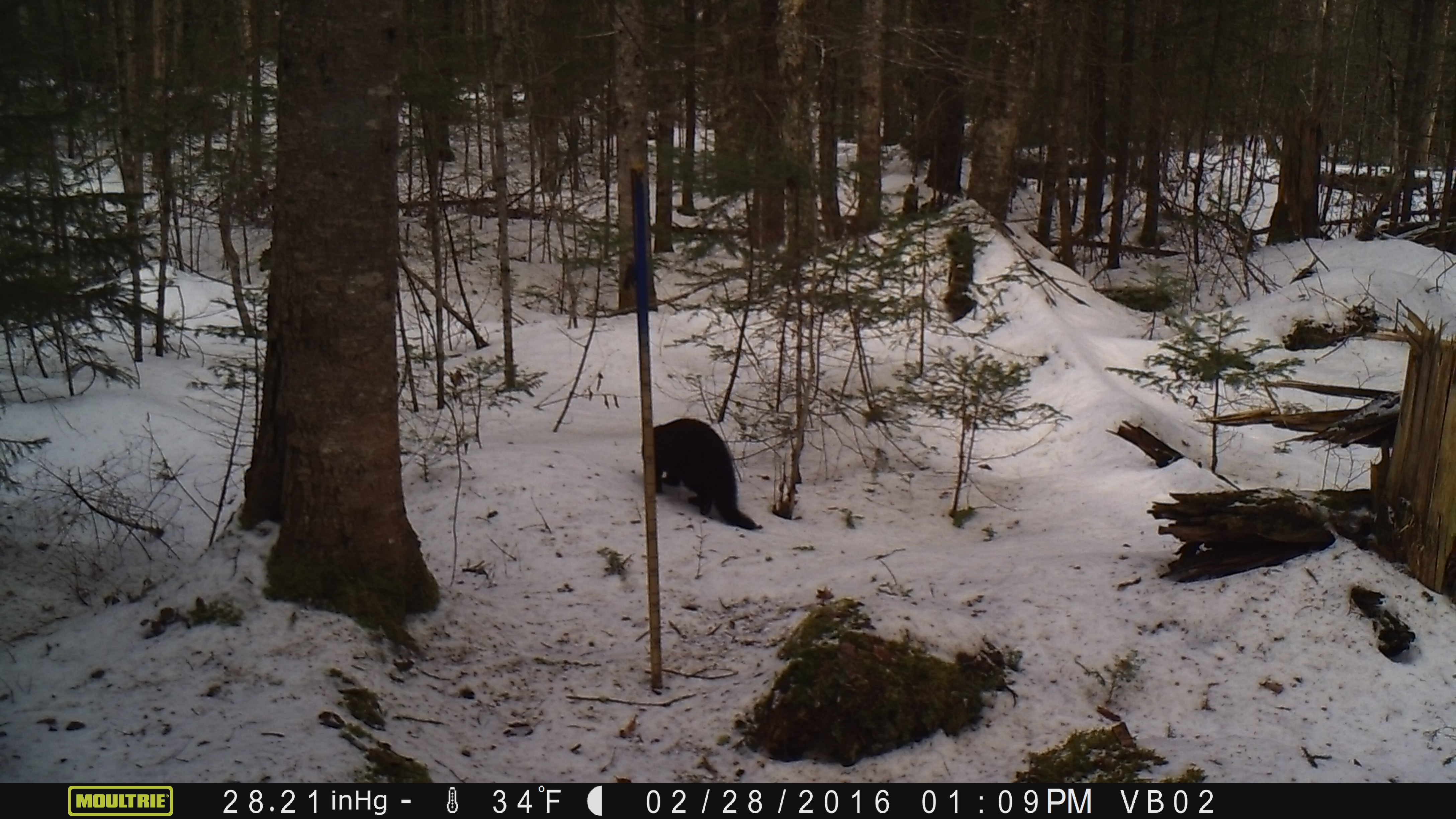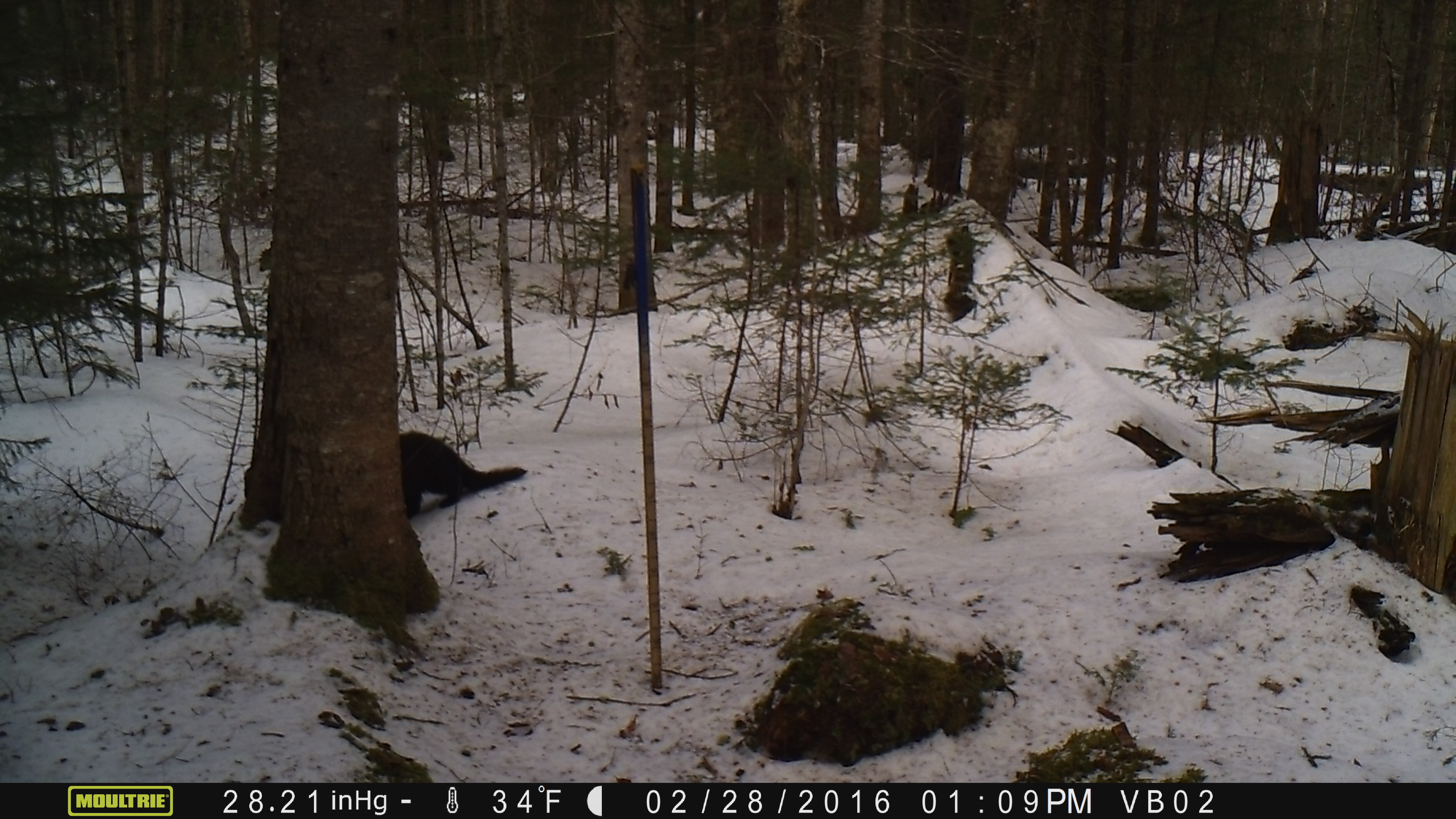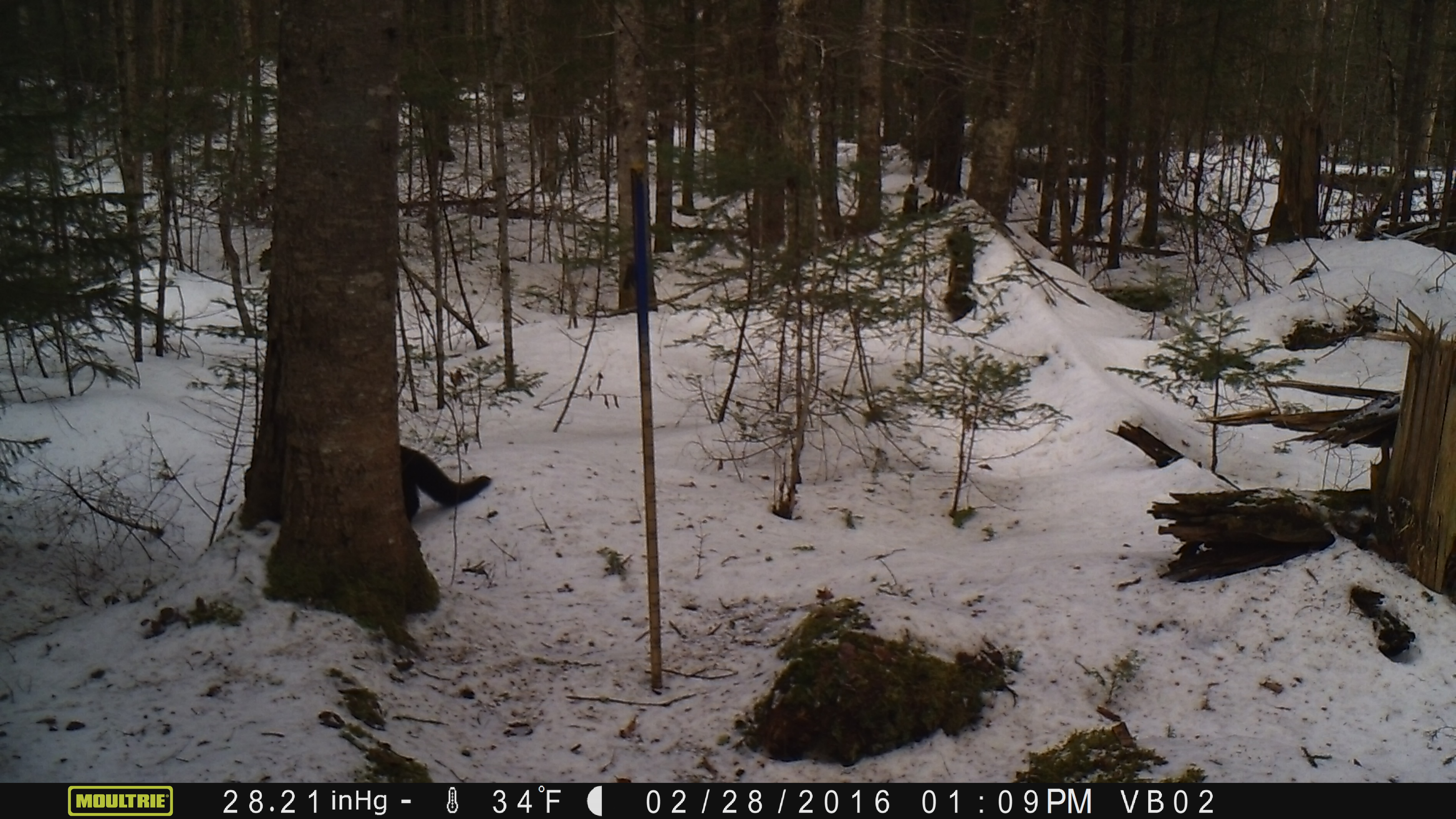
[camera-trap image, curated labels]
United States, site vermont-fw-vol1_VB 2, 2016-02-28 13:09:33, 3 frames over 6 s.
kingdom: Animalia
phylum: Chordata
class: Mammalia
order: Carnivora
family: Mustelidae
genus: Pekania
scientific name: Pekania pennanti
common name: fisher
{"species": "fisher (Pekania pennanti)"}